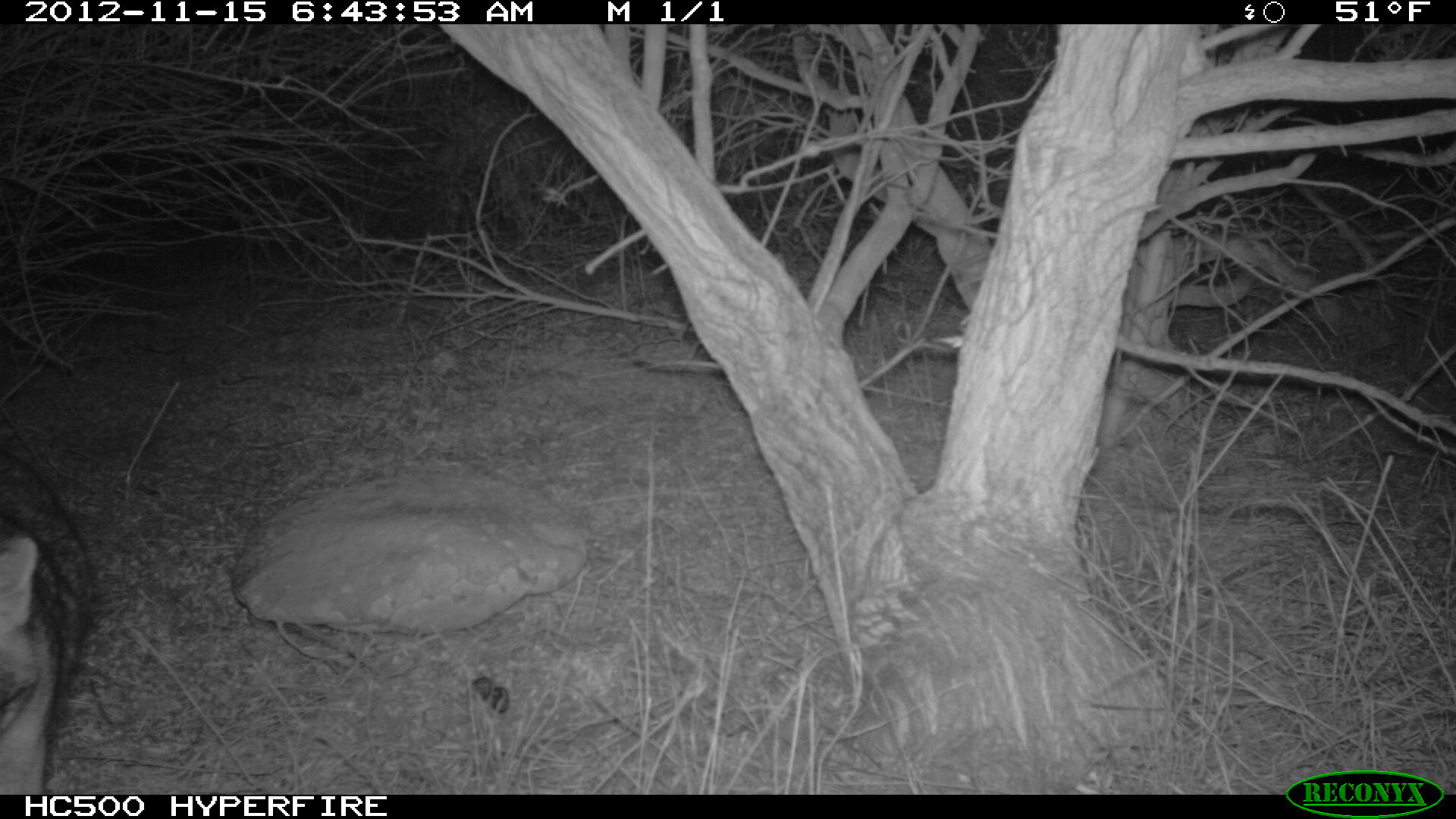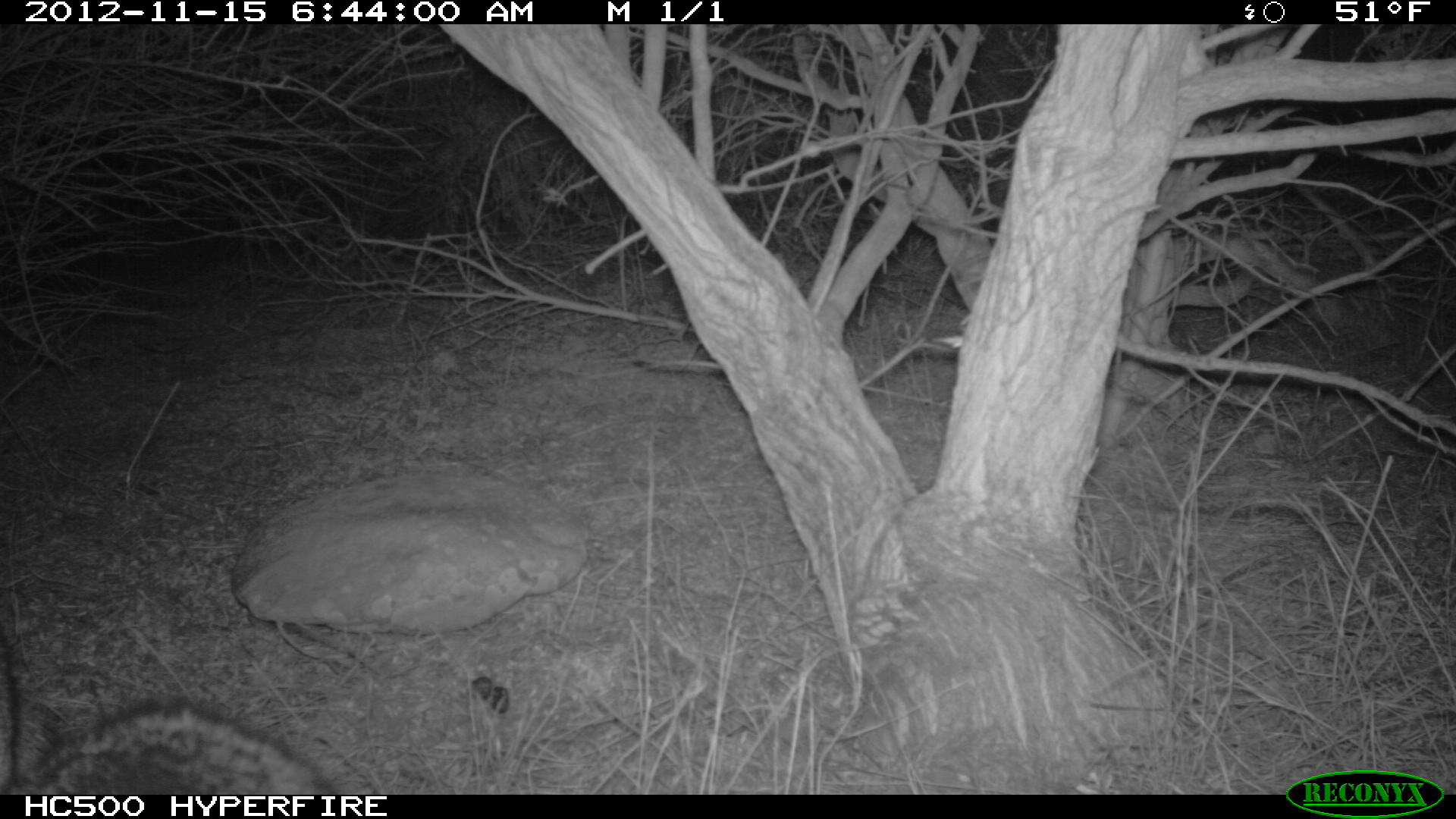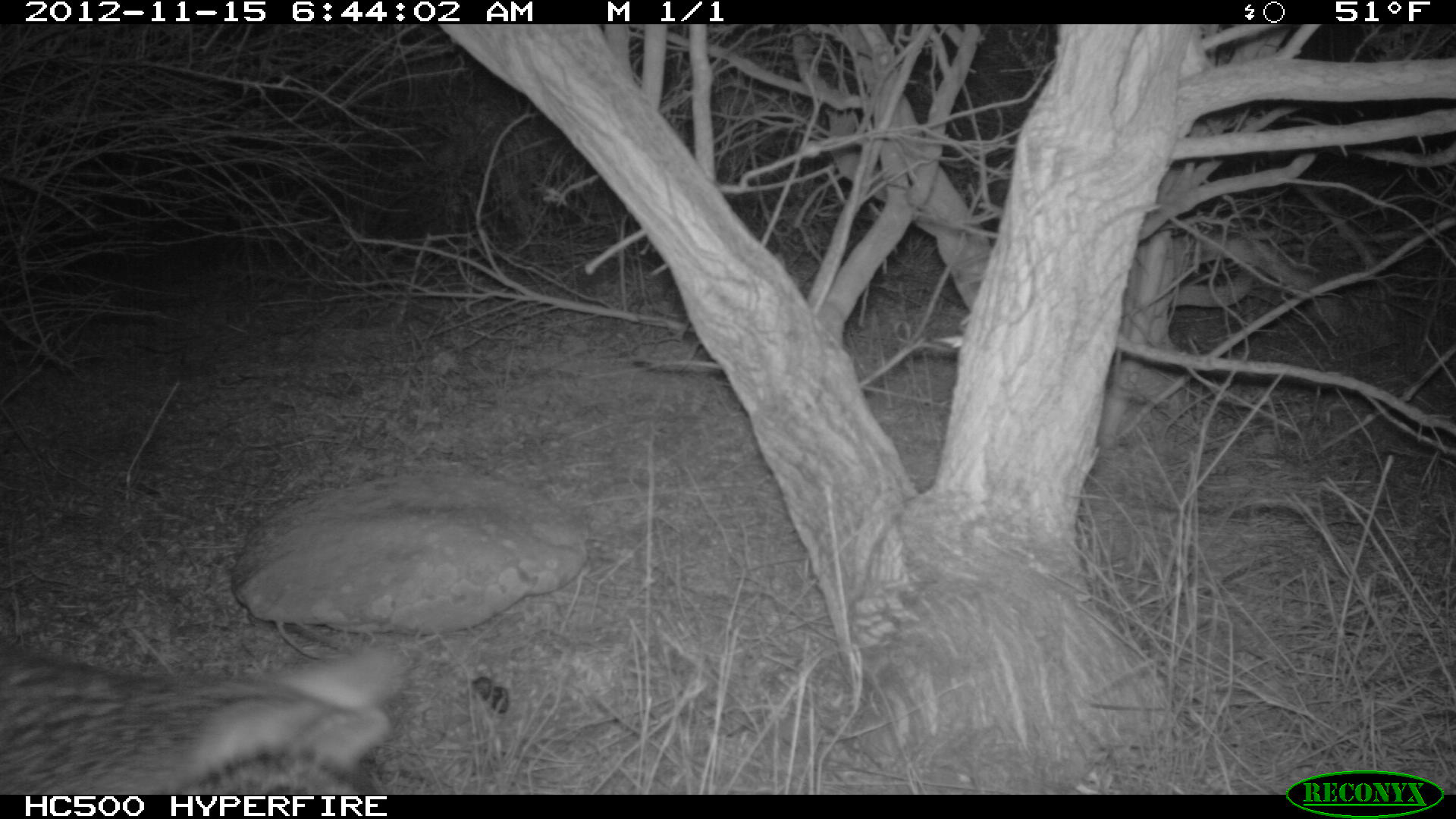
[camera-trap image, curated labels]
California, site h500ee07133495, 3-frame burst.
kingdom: Animalia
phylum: Chordata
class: Mammalia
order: Carnivora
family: Canidae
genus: Urocyon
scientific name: Urocyon littoralis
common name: island fox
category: fox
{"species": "fox (island fox) (Urocyon littoralis)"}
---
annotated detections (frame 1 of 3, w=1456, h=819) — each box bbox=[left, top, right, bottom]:
fox: bbox=[0, 450, 93, 795]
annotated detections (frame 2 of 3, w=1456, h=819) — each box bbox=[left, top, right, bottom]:
fox: bbox=[0, 635, 337, 794]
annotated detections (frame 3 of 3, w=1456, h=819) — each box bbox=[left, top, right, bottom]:
fox: bbox=[0, 648, 408, 794]